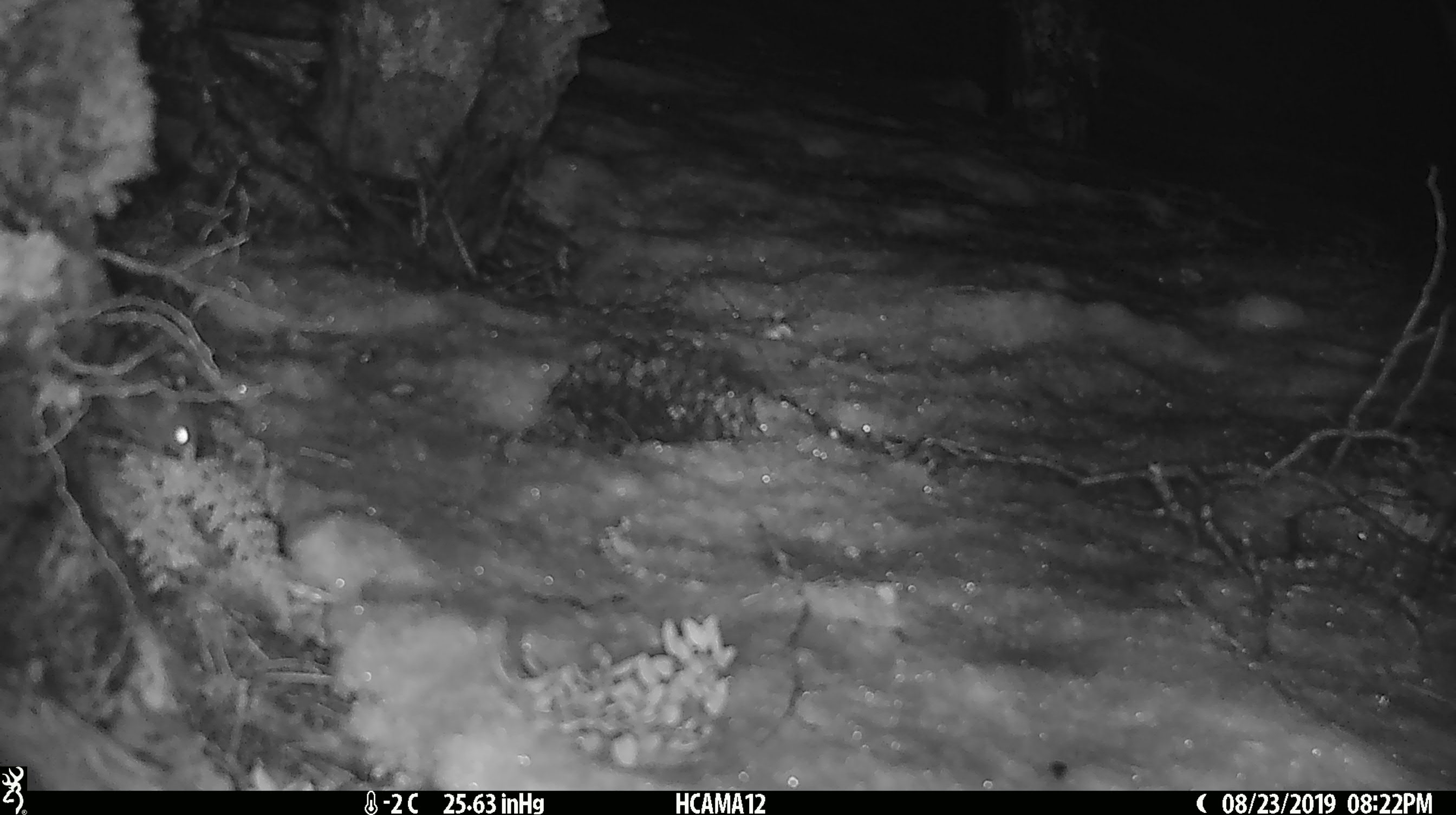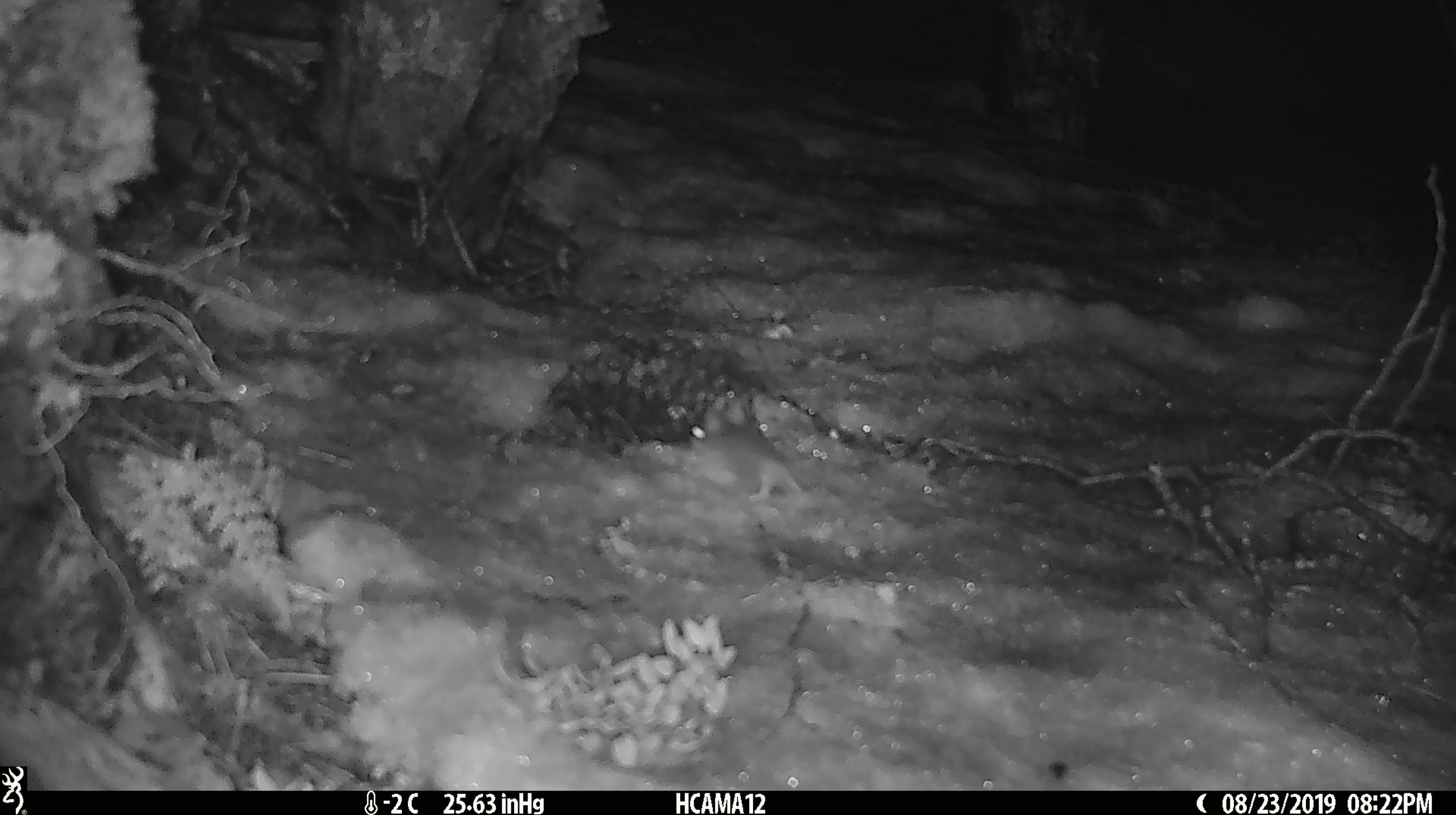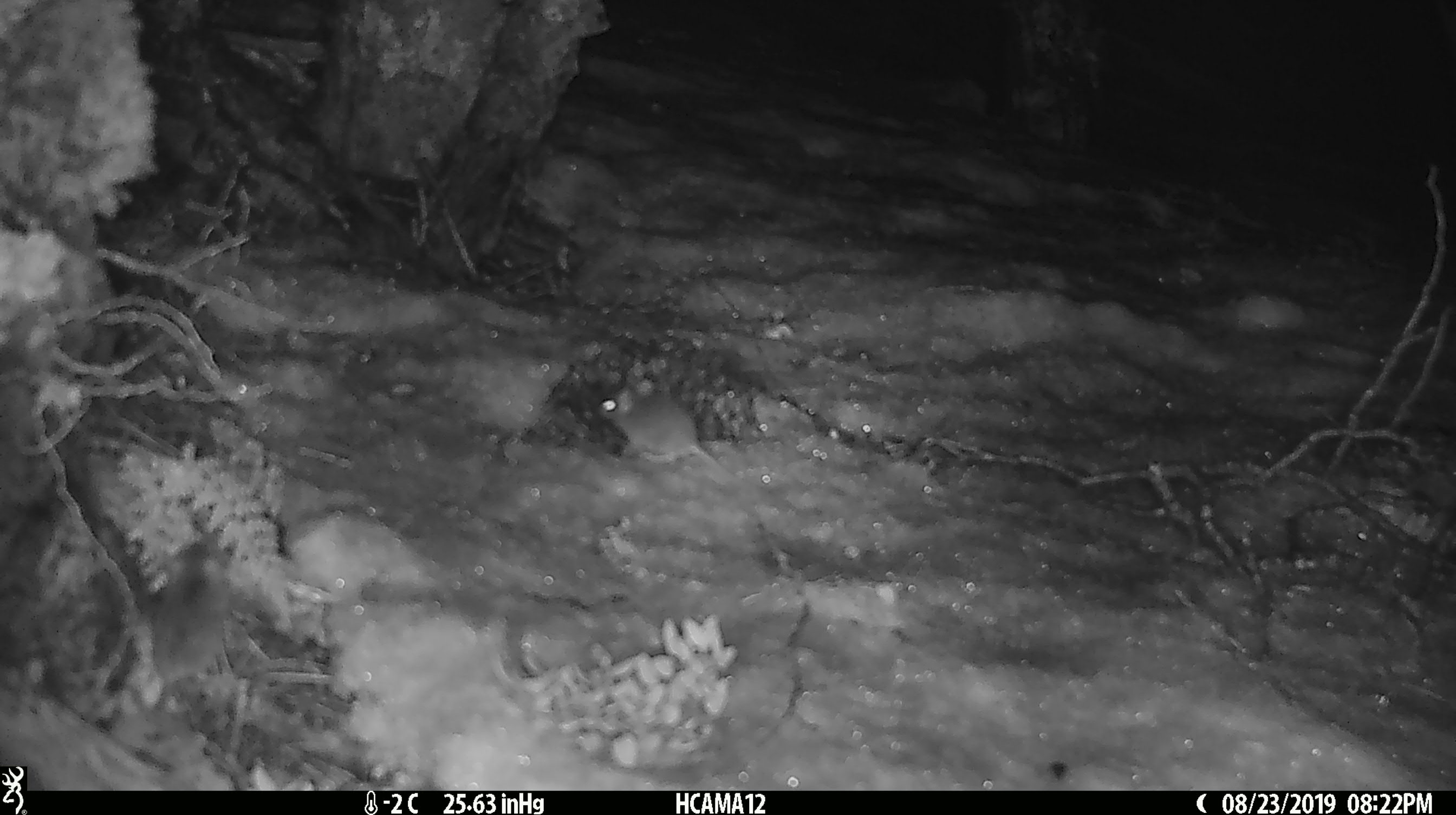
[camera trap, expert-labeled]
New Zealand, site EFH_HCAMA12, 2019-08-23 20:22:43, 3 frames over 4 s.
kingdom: Animalia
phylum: Chordata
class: Mammalia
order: Rodentia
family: Muridae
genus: Mus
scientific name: Mus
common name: mouse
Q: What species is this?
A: Mouse (Mus).